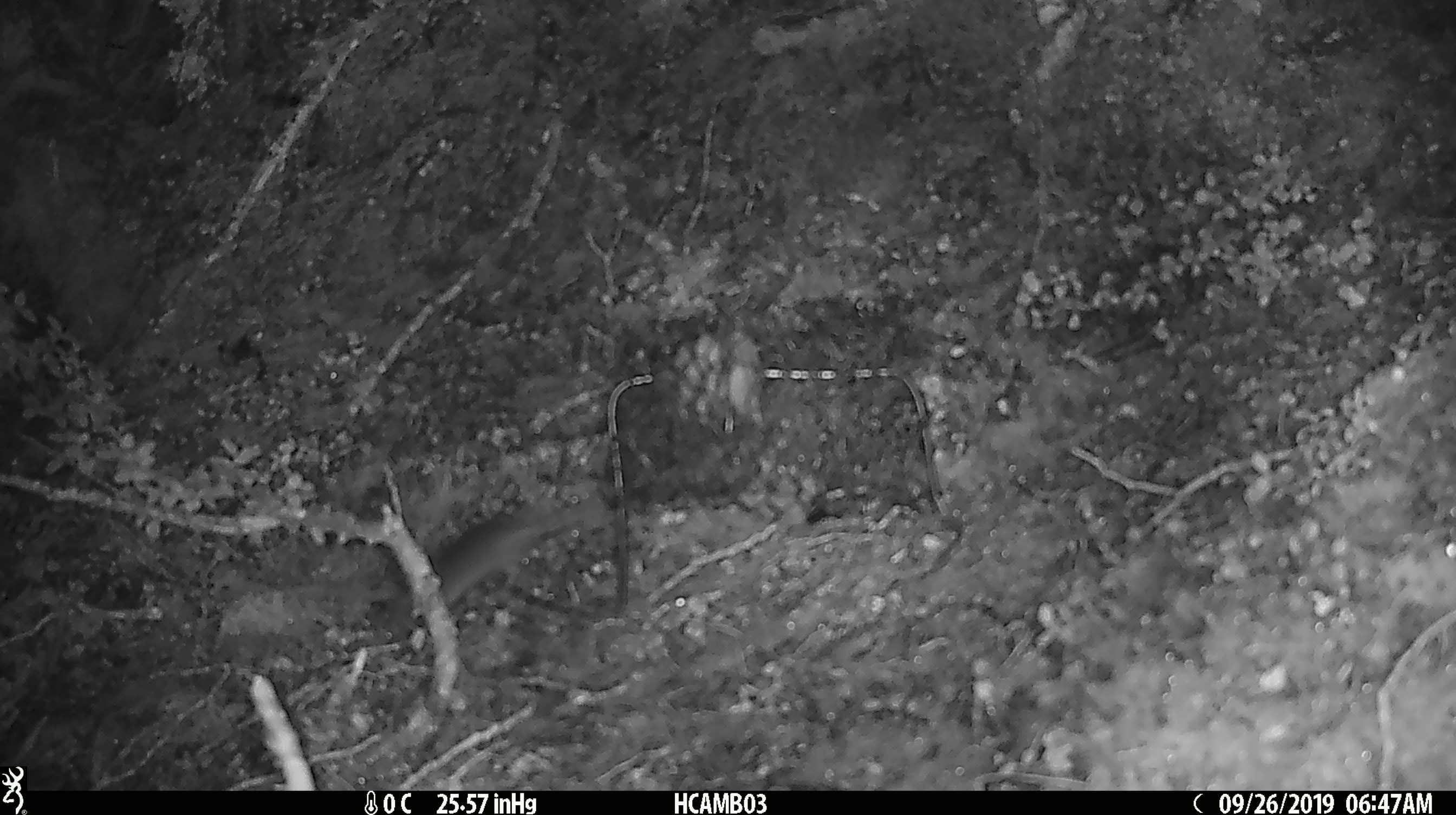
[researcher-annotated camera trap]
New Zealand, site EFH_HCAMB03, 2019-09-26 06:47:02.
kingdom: Animalia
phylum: Chordata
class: Mammalia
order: Rodentia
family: Muridae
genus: Mus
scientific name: Mus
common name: mouse